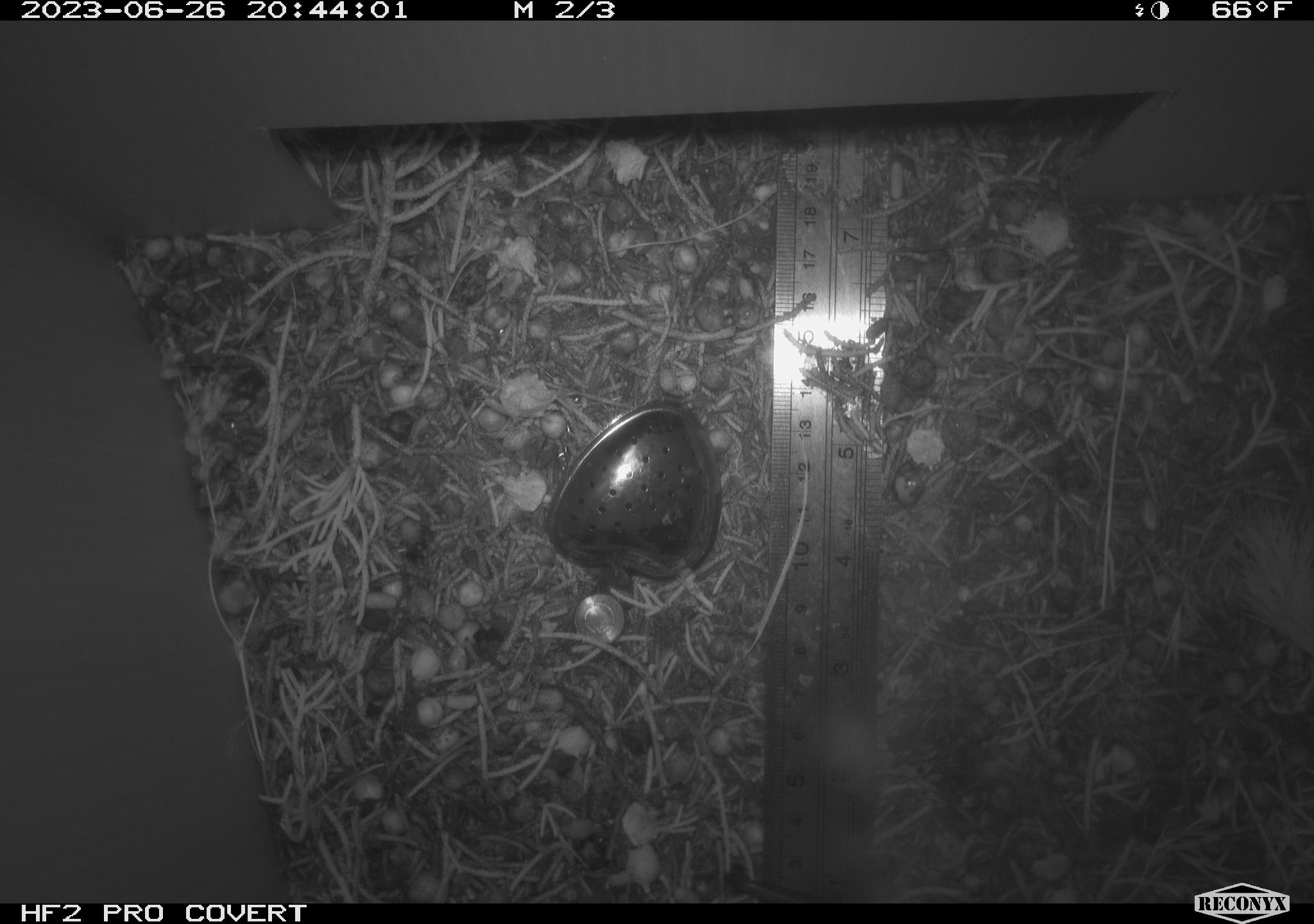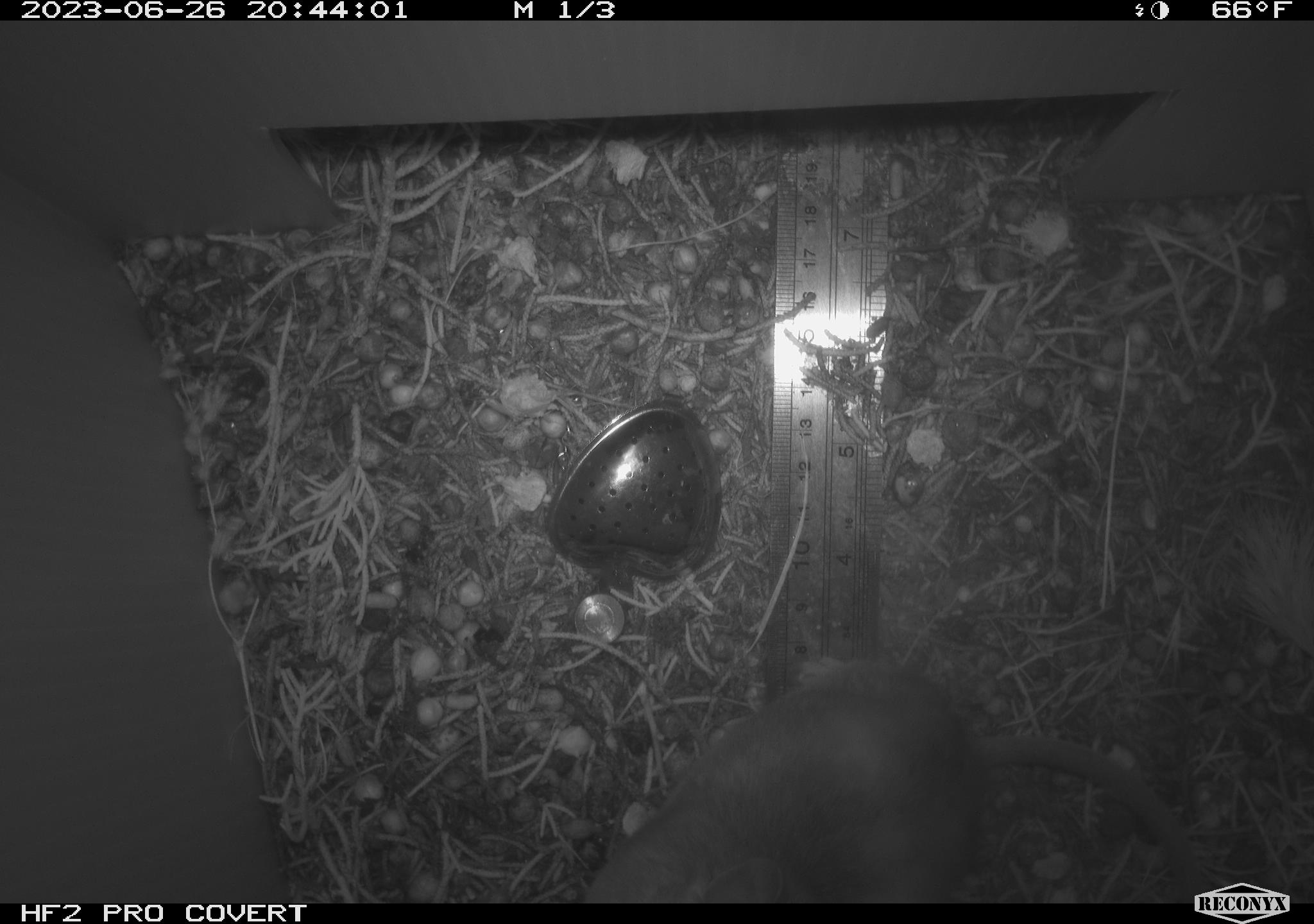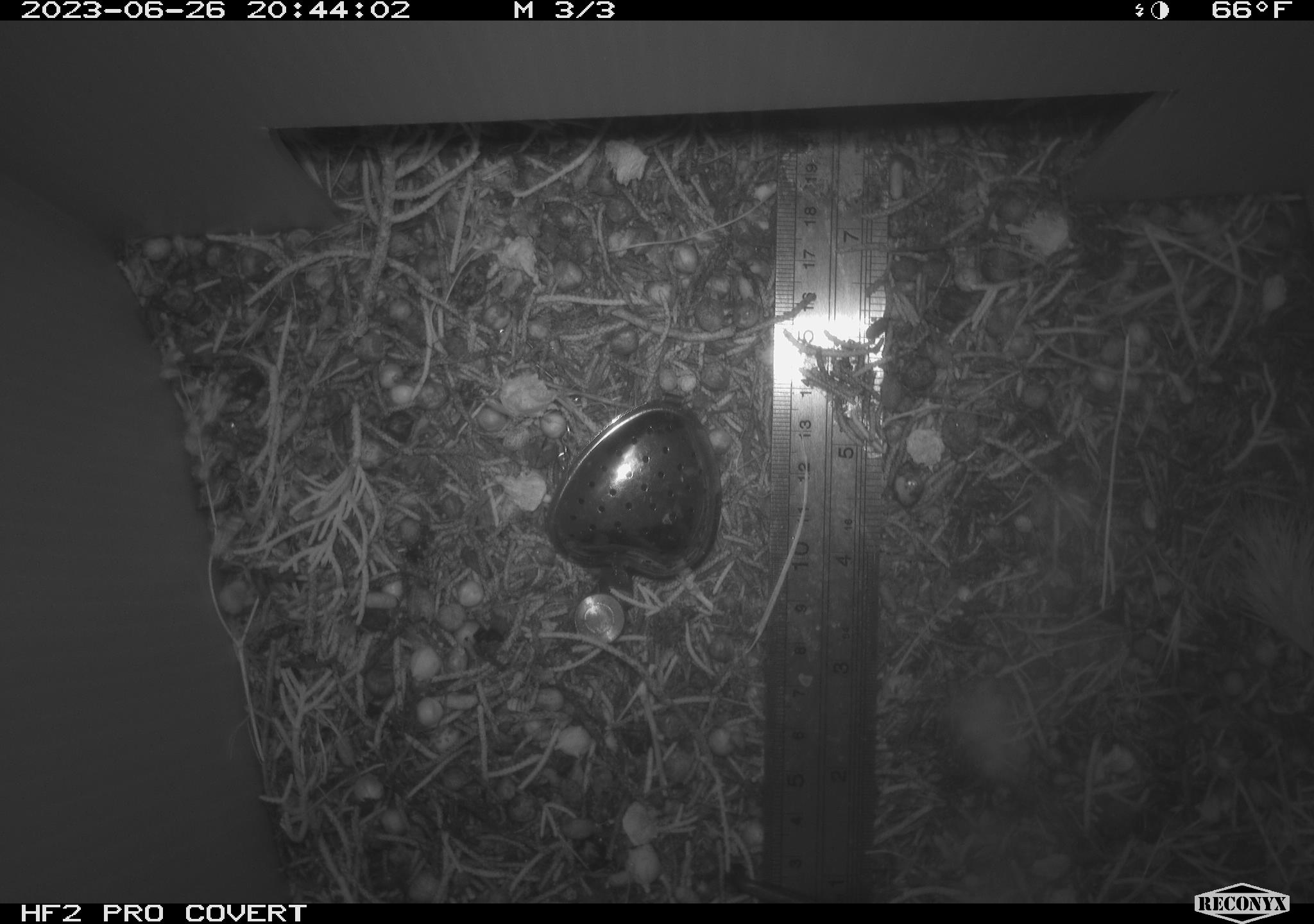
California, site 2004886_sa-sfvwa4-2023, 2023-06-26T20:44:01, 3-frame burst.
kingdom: Animalia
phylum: Chordata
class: Mammalia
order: Rodentia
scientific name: Rodentia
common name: rodent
Rodent (Rodentia).